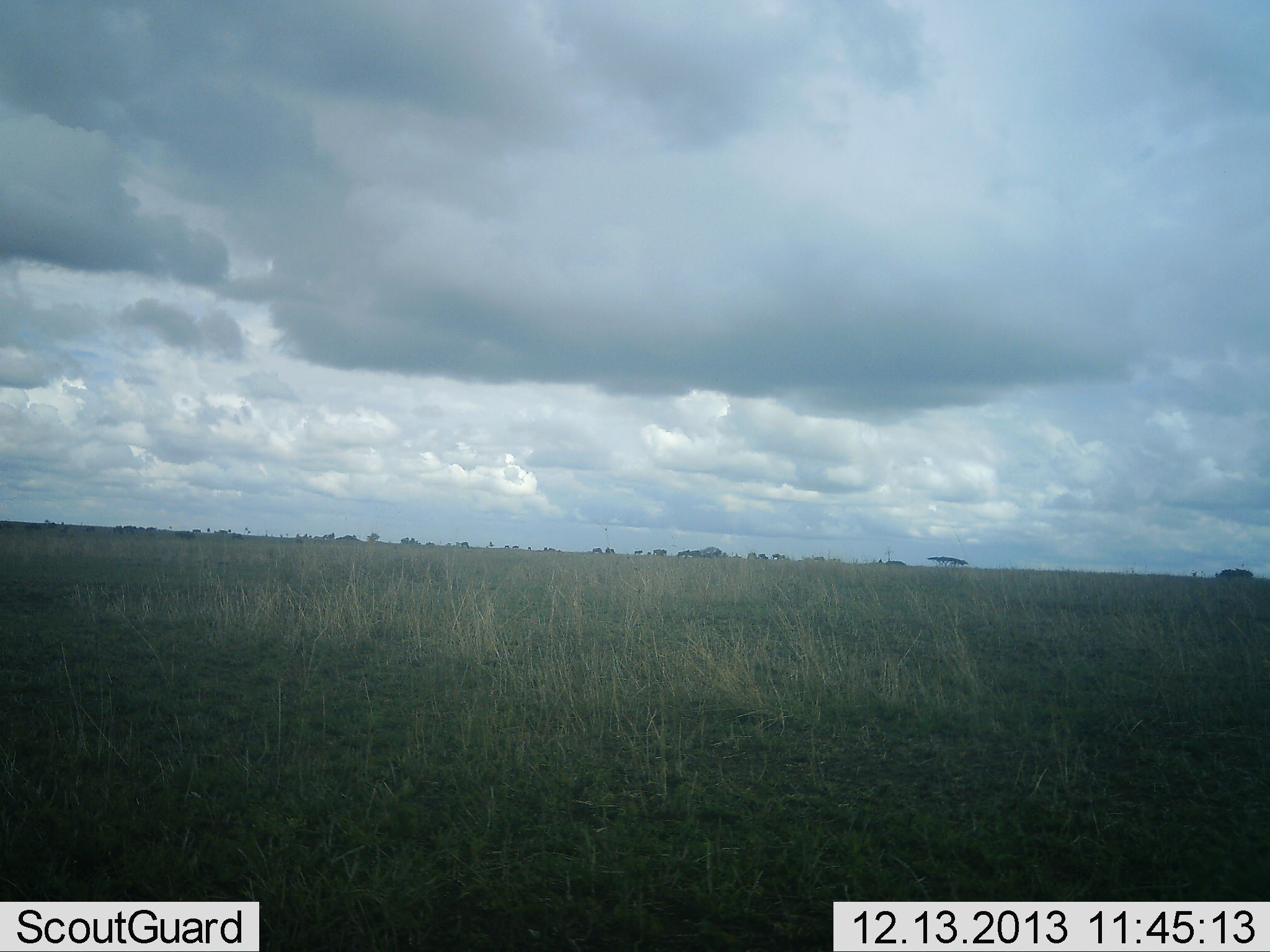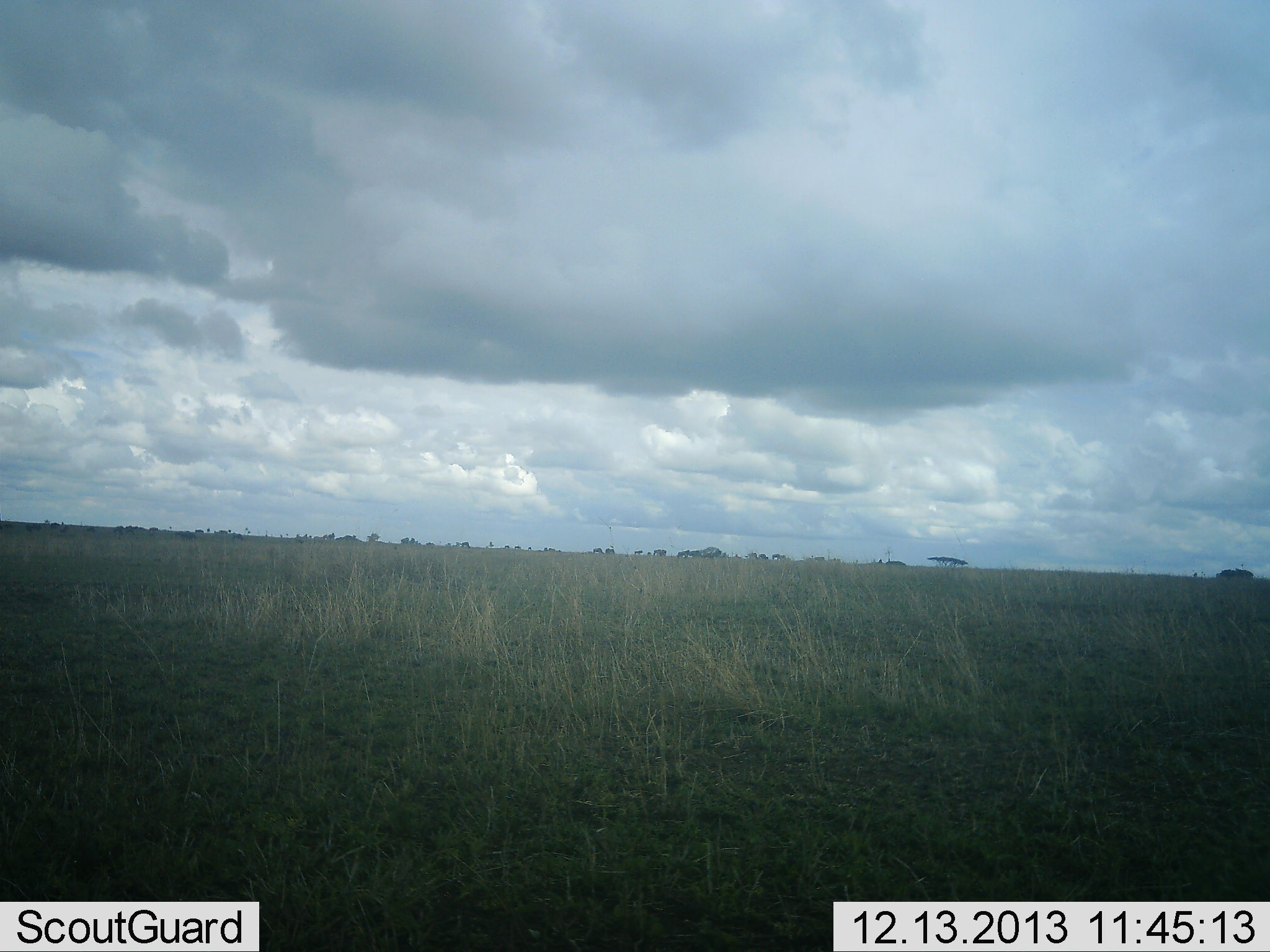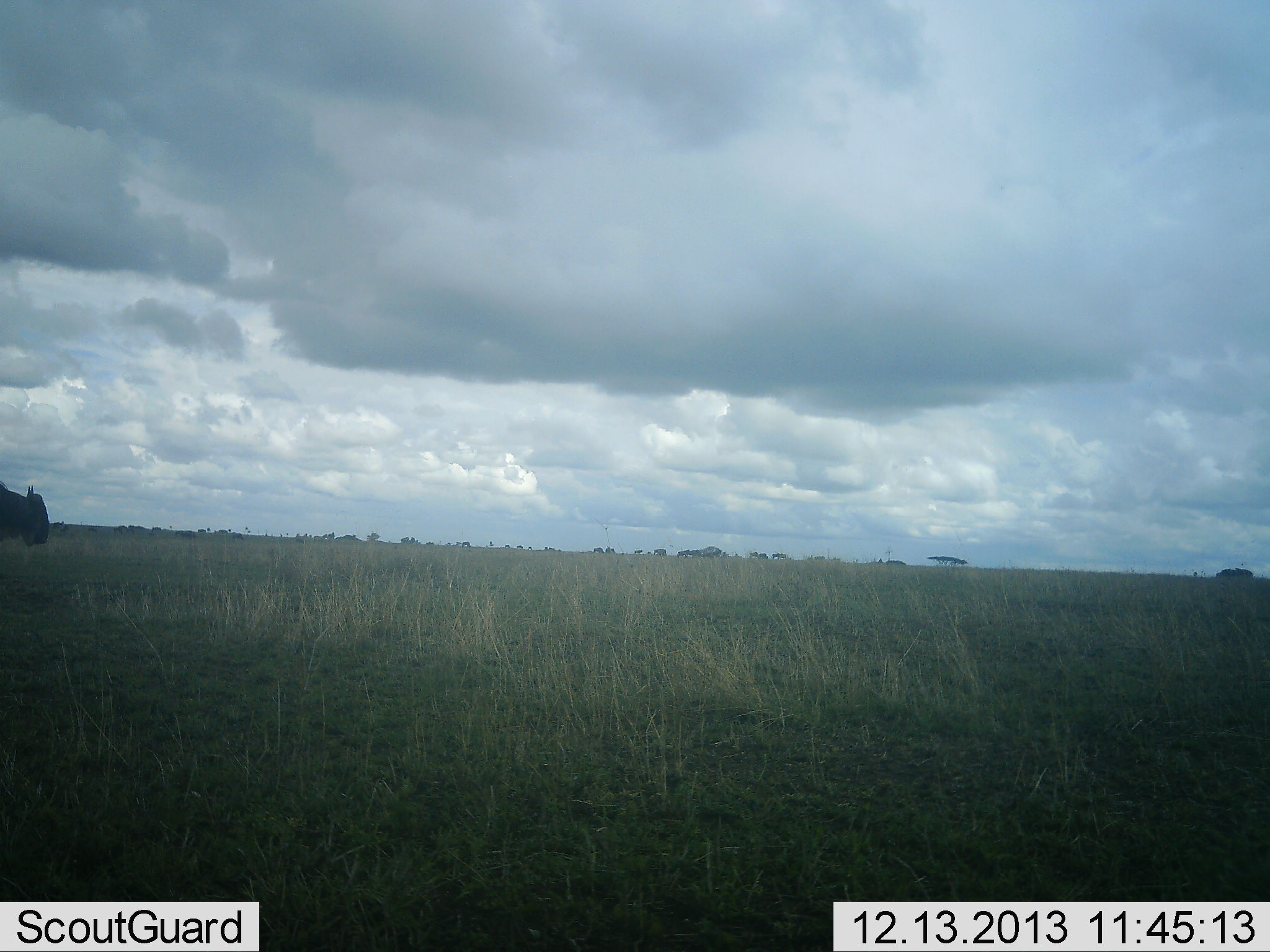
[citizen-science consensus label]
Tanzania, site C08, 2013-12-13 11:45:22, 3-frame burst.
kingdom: Animalia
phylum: Chordata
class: Mammalia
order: Artiodactyla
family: Bovidae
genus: Connochaetes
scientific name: Connochaetes taurinus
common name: blue wildebeest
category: wildebeest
Wildebeest (blue wildebeest) (Connochaetes taurinus), count 1. Behavior (volunteer vote fractions): standing 0%, resting 0%, moving 100%, interacting 0%. Young present (vote fraction): 0%. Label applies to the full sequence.